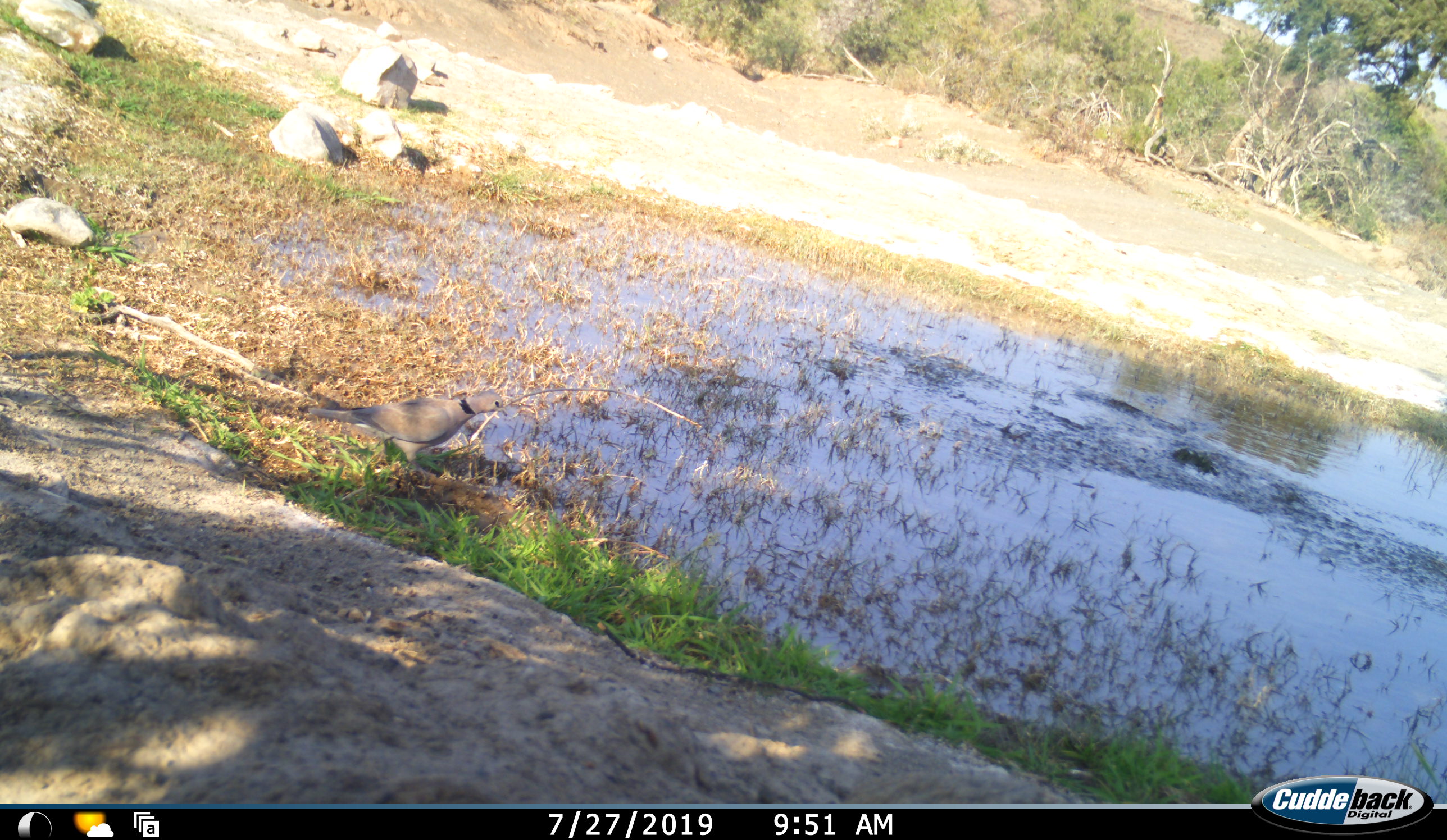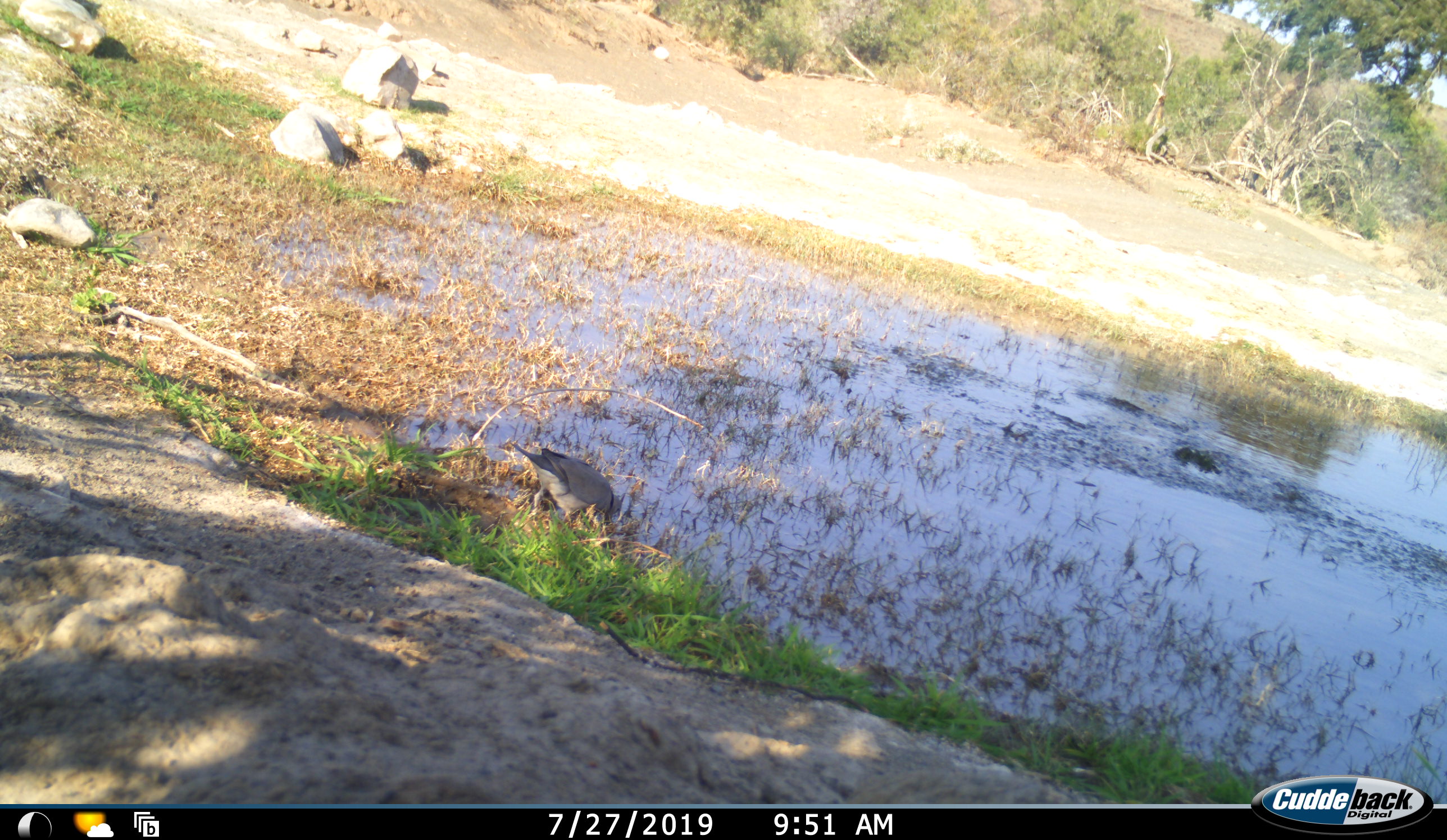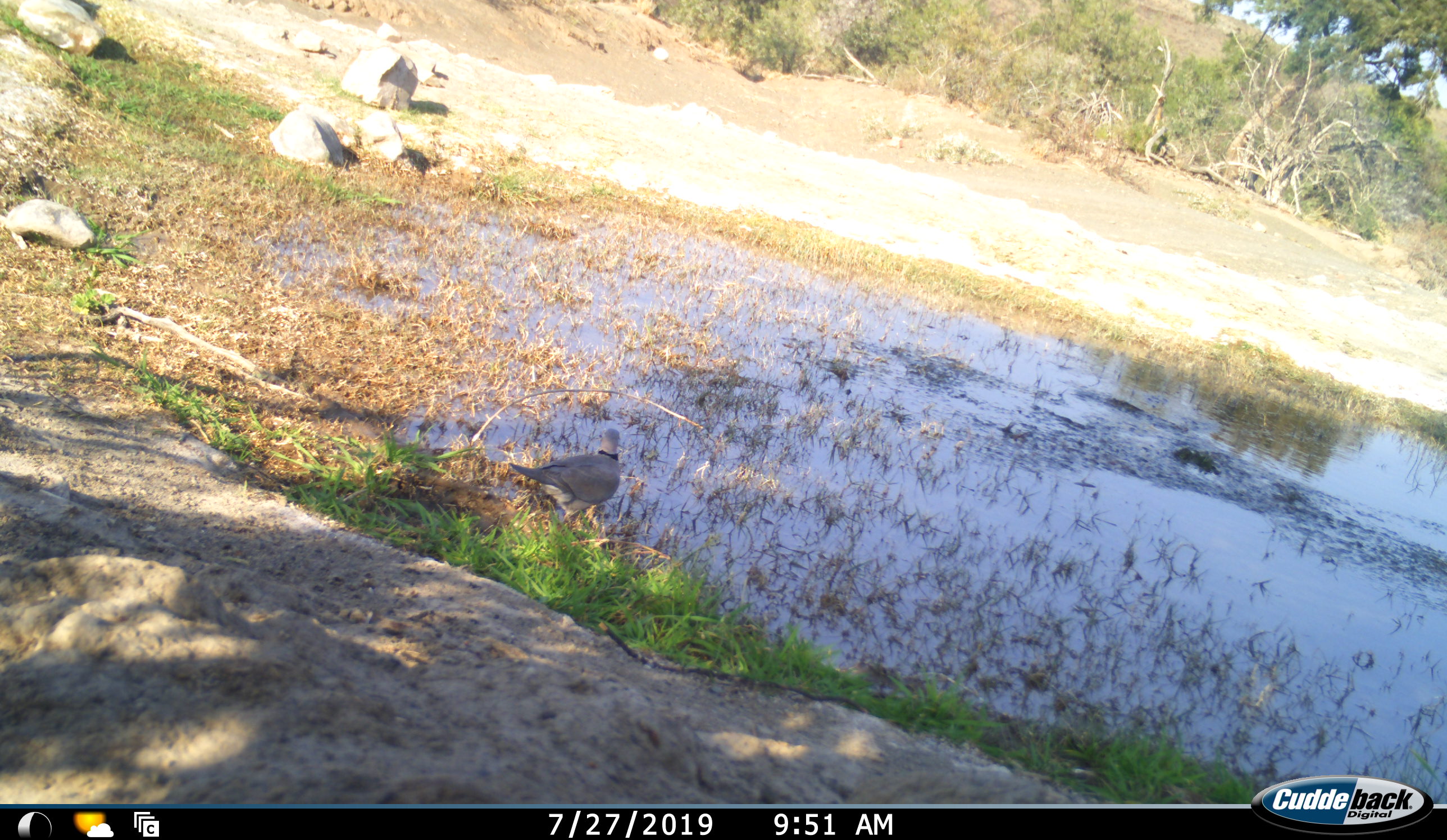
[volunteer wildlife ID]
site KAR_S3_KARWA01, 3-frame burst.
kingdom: Animalia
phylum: Chordata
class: Aves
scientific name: Aves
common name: bird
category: birdother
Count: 1.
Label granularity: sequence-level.